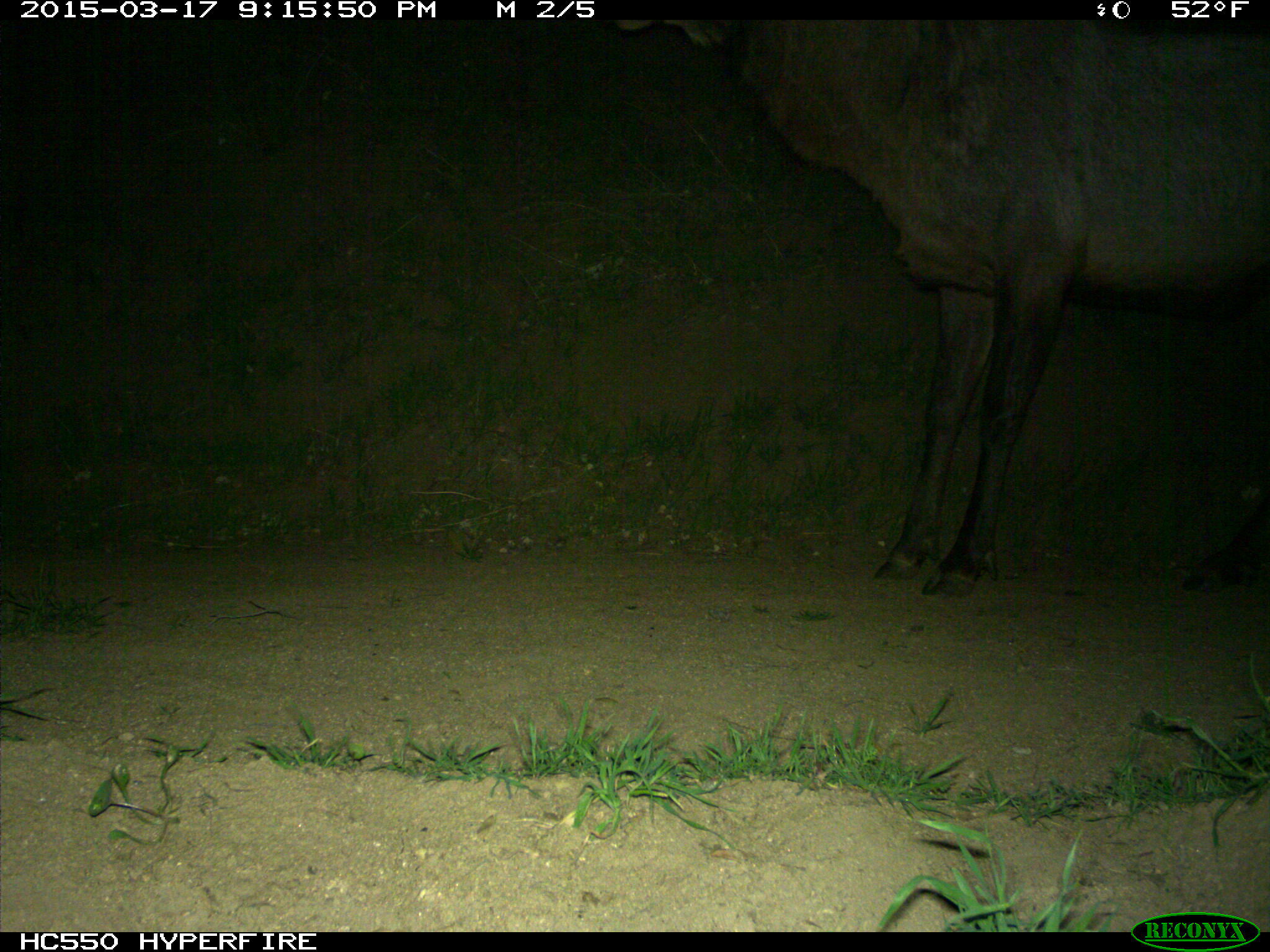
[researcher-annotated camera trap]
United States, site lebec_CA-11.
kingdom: Animalia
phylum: Chordata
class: Mammalia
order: Artiodactyla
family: Cervidae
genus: Cervus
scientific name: Cervus canadensis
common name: elk